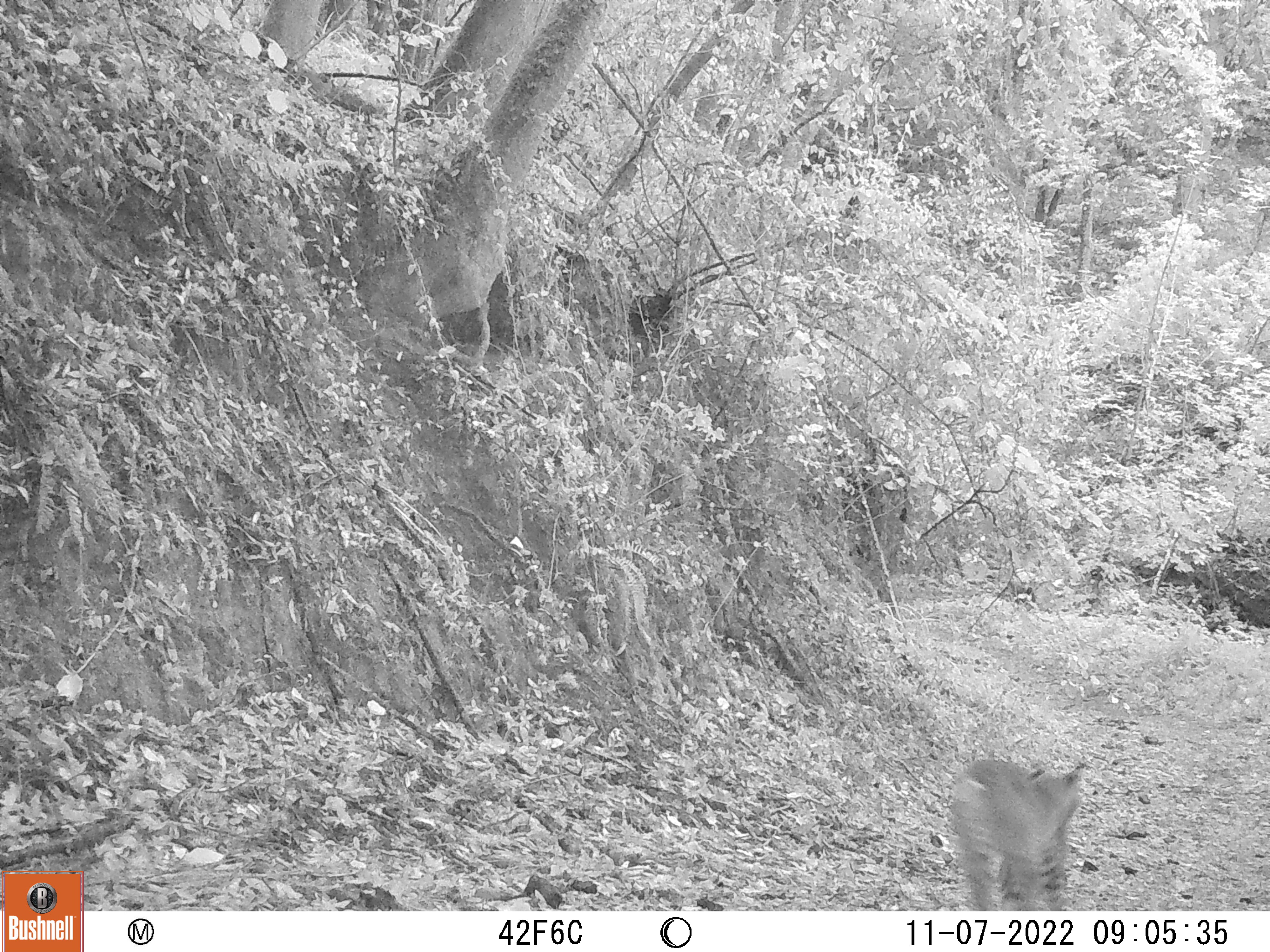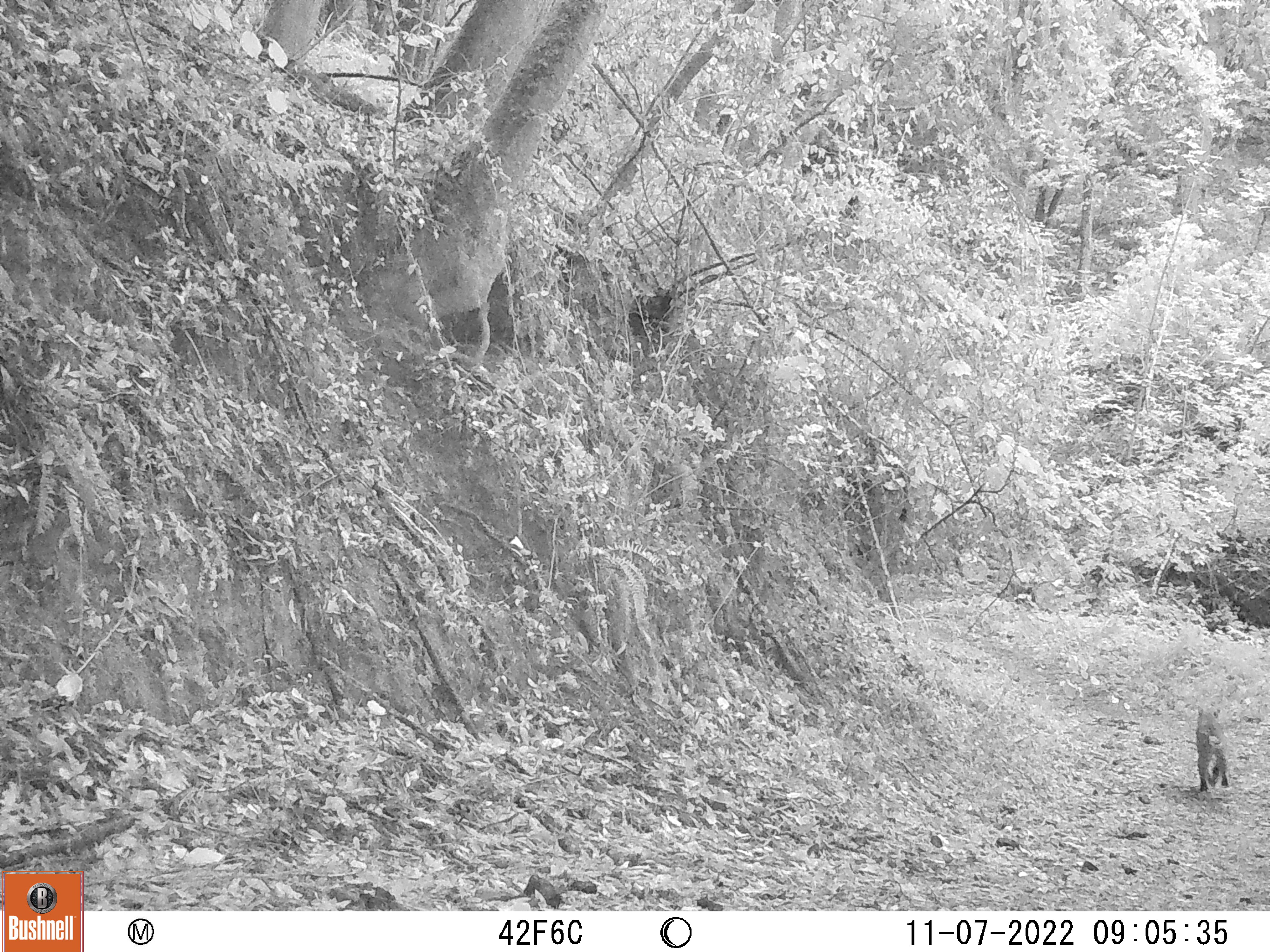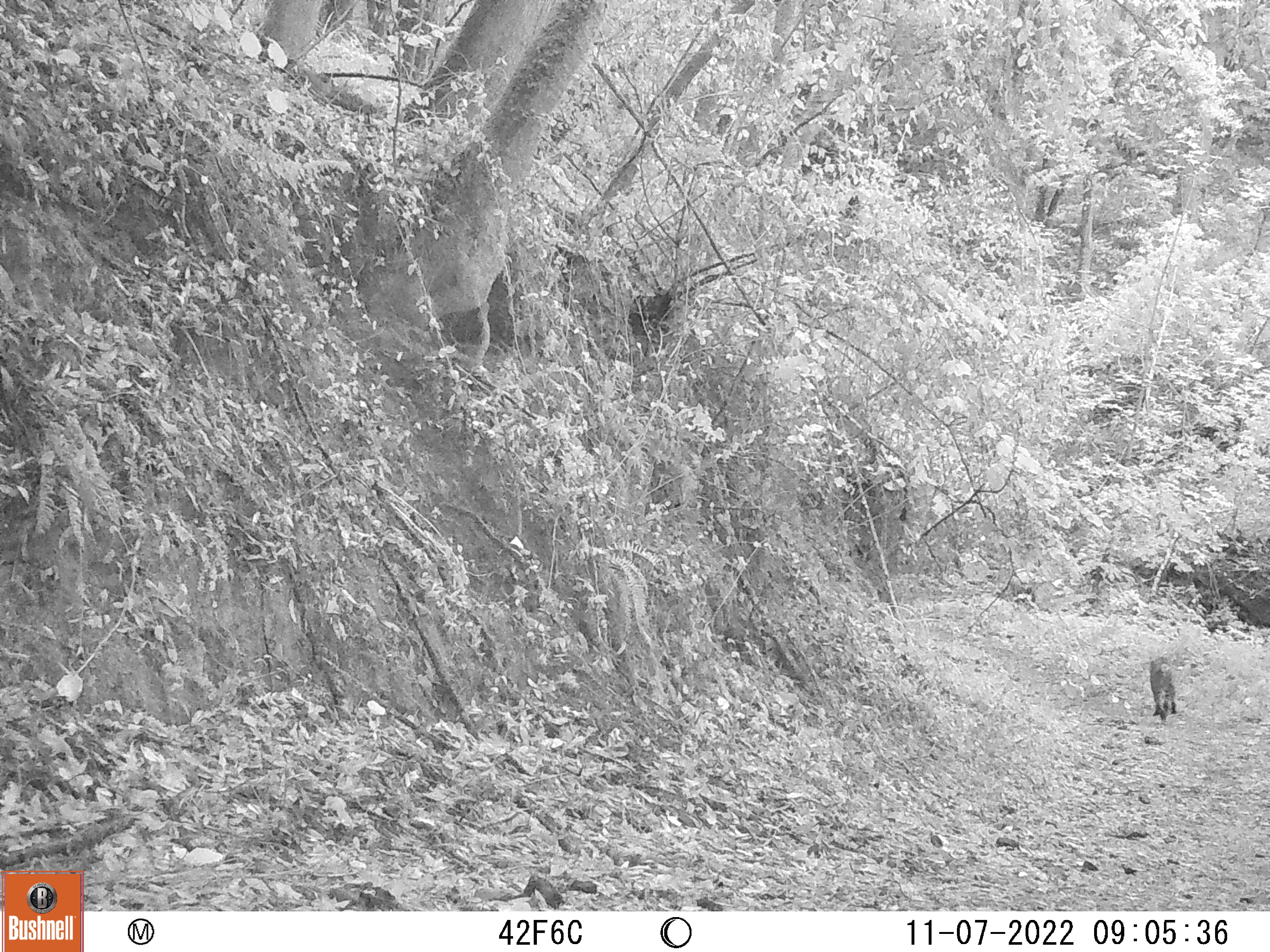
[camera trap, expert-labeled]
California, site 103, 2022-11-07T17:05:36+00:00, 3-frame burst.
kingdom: Animalia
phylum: Chordata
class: Mammalia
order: Carnivora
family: Felidae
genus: Lynx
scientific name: Lynx rufus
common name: bobcat